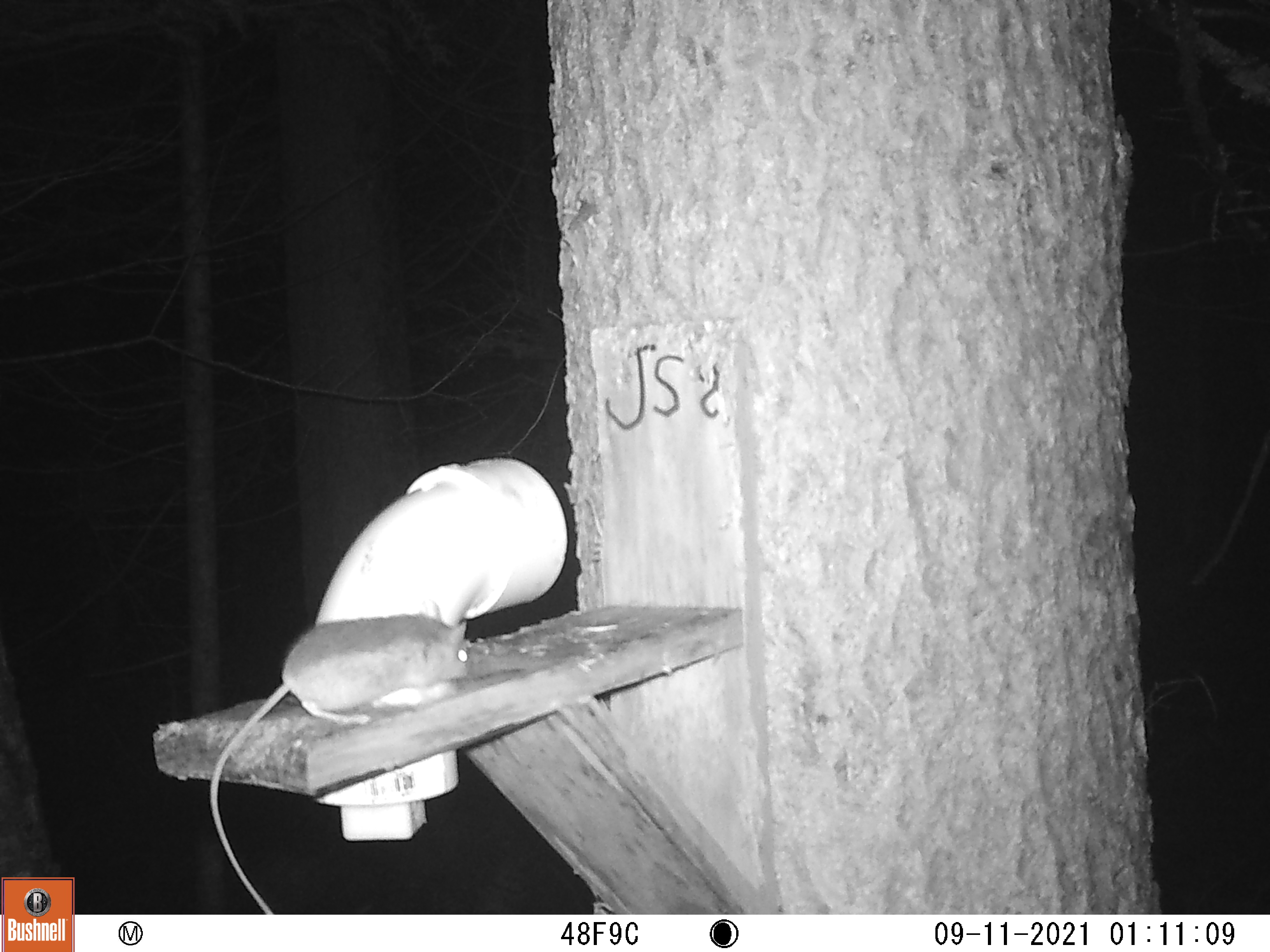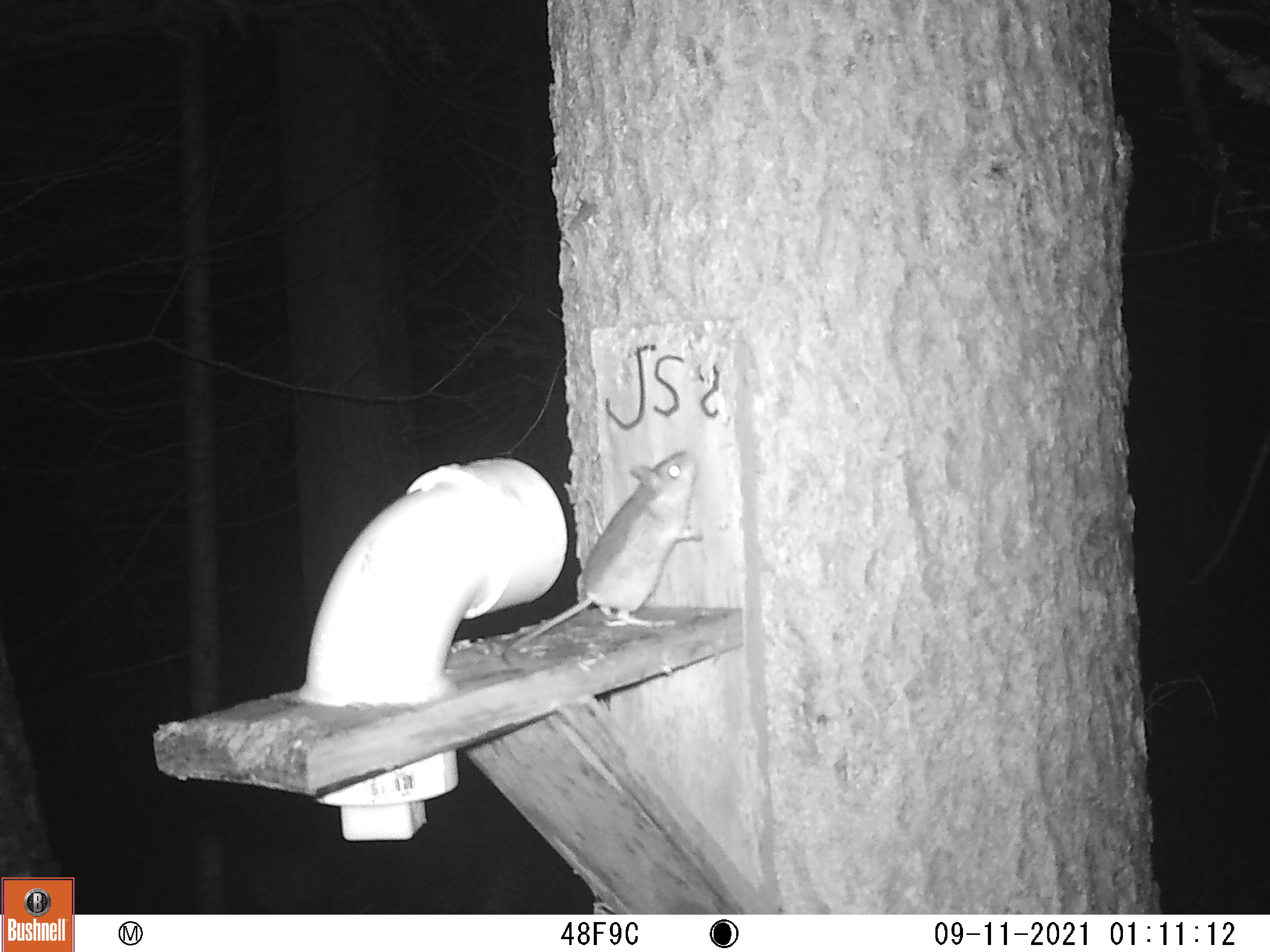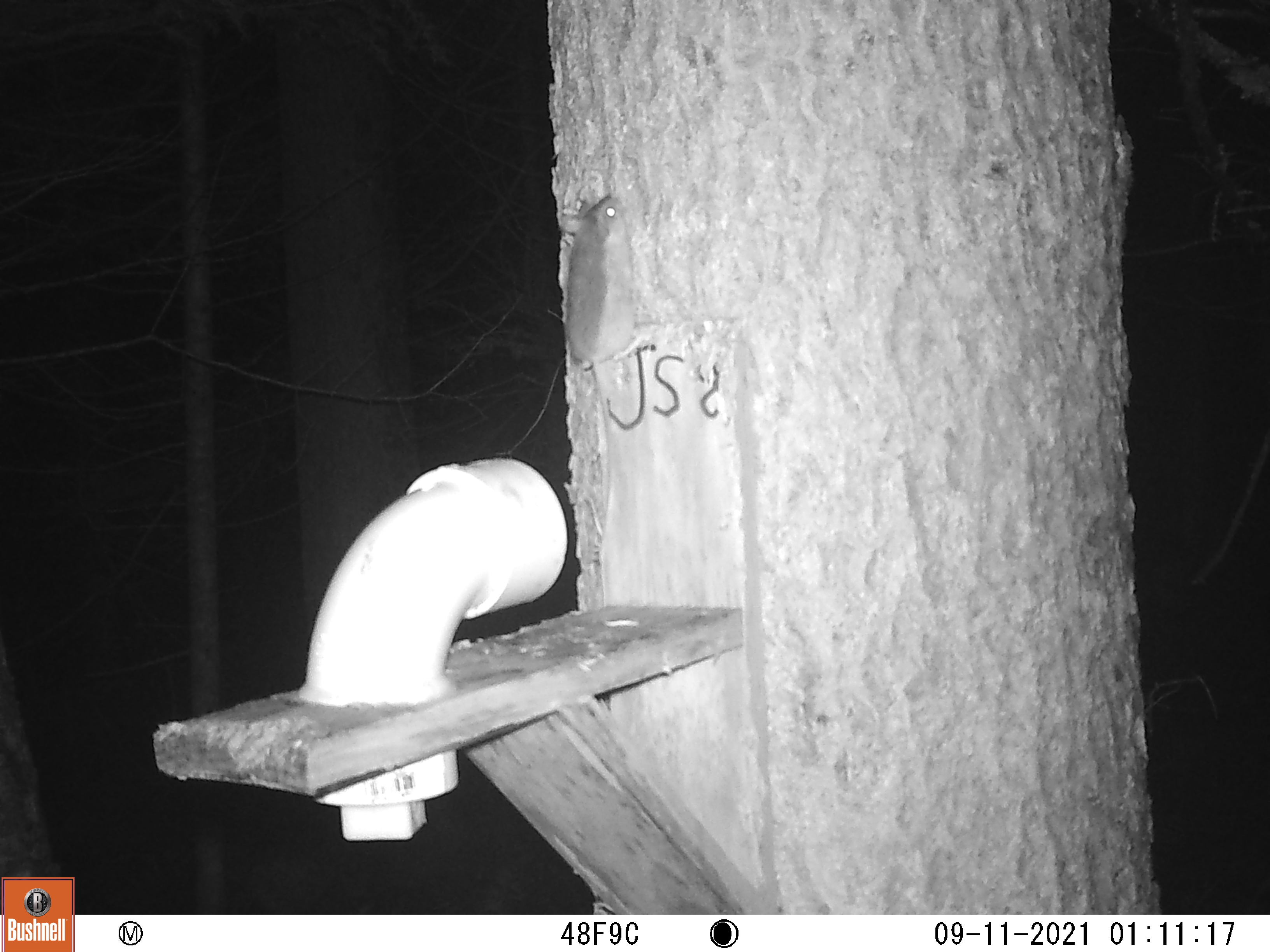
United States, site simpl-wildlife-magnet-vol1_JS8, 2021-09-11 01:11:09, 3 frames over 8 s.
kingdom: Animalia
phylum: Chordata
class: Mammalia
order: Rodentia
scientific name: Rodentia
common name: mouse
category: mouse sp.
Mouse sp. (mouse) (Rodentia).